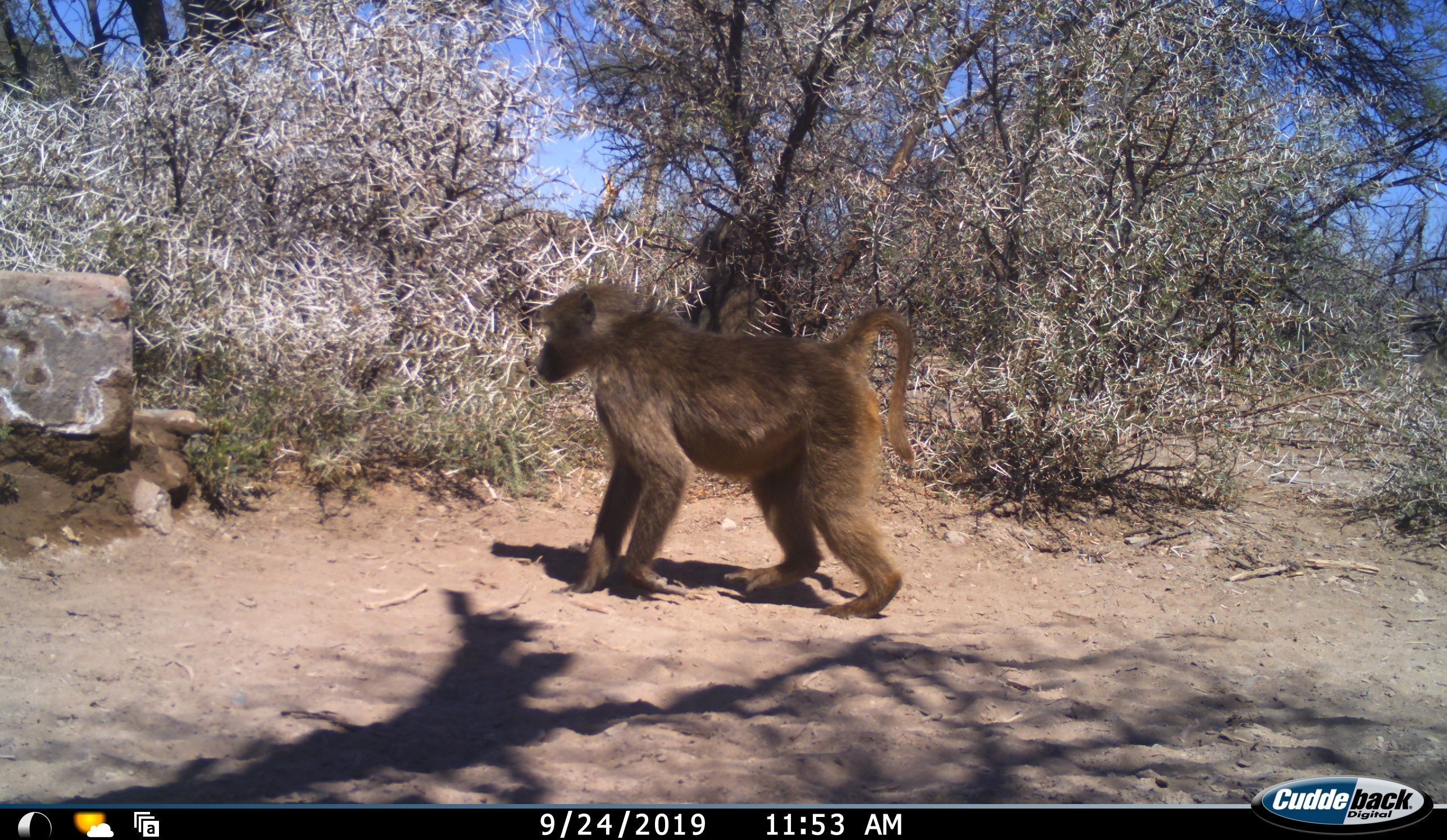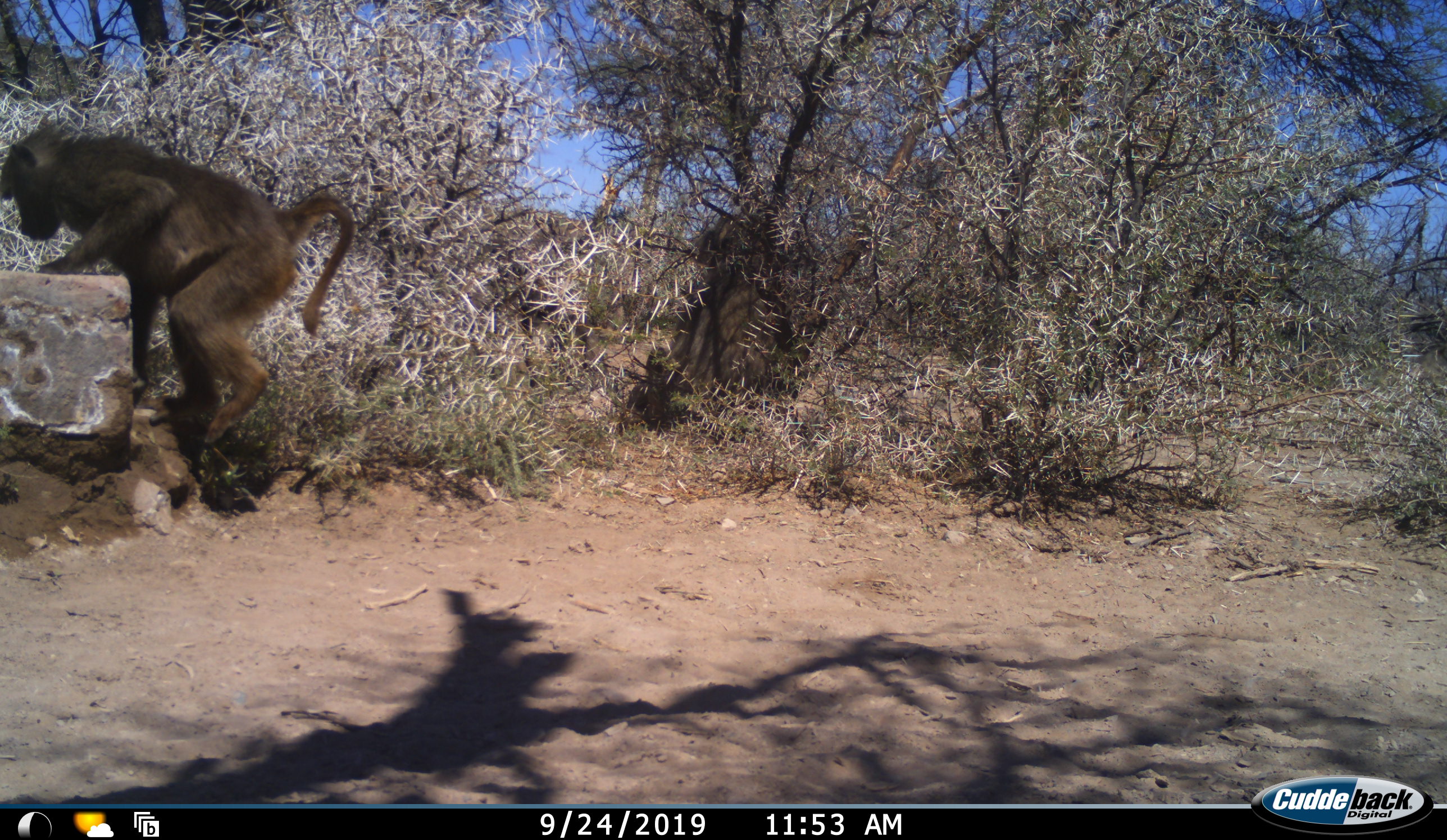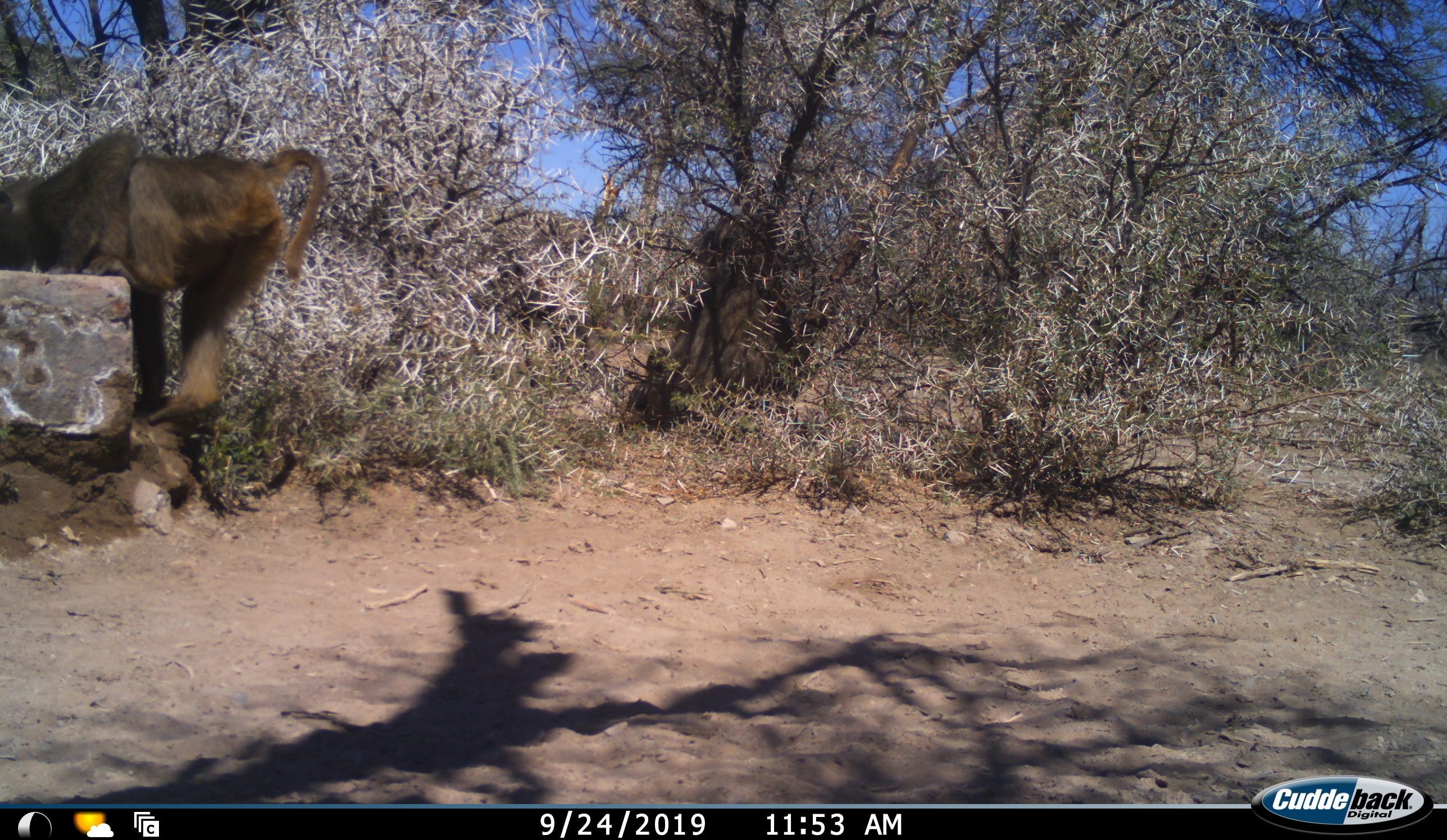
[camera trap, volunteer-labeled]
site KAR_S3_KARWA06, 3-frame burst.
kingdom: Animalia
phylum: Chordata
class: Mammalia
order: Primates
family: Cercopithecidae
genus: Papio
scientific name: Papio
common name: baboon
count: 1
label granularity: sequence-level